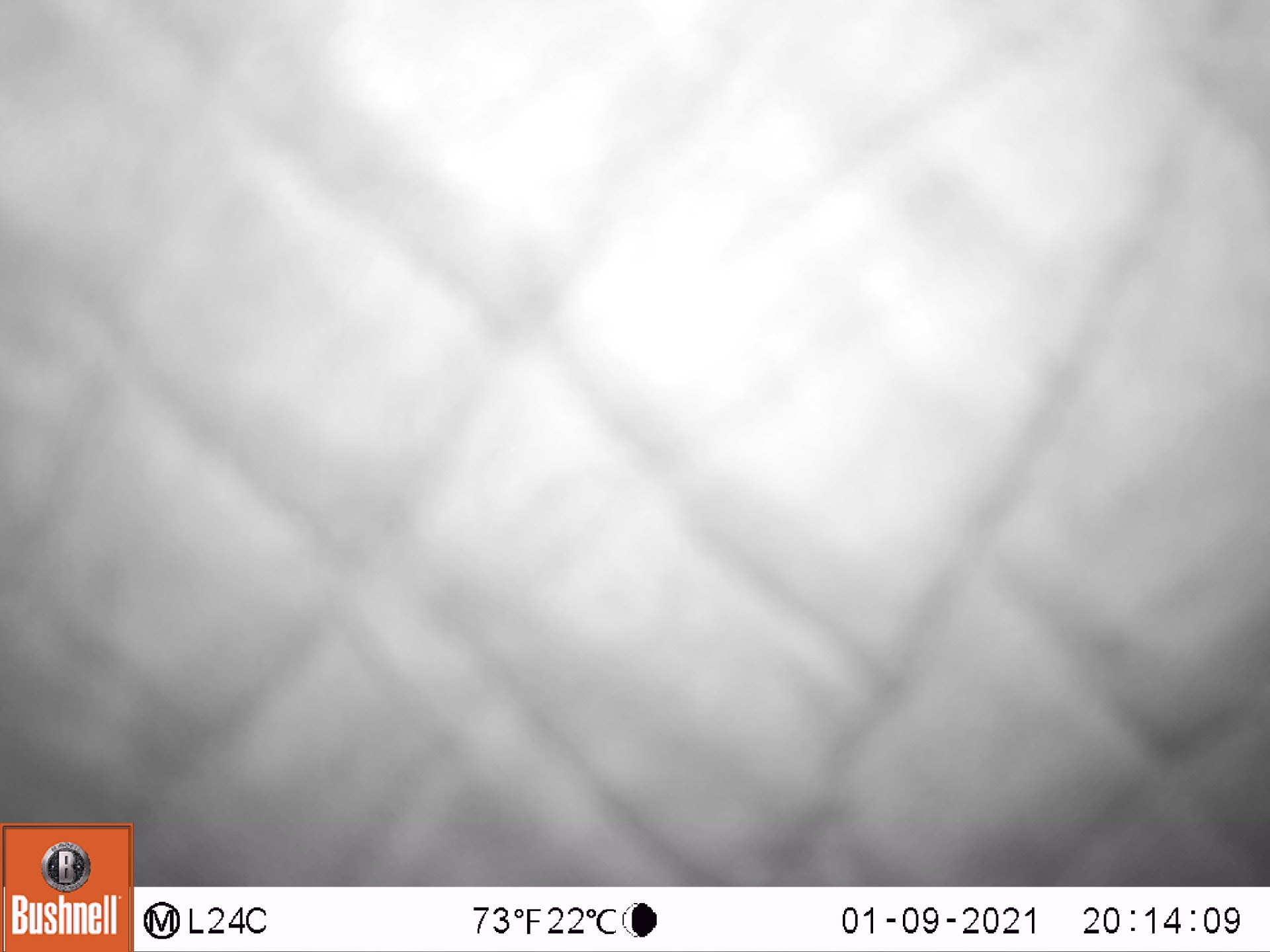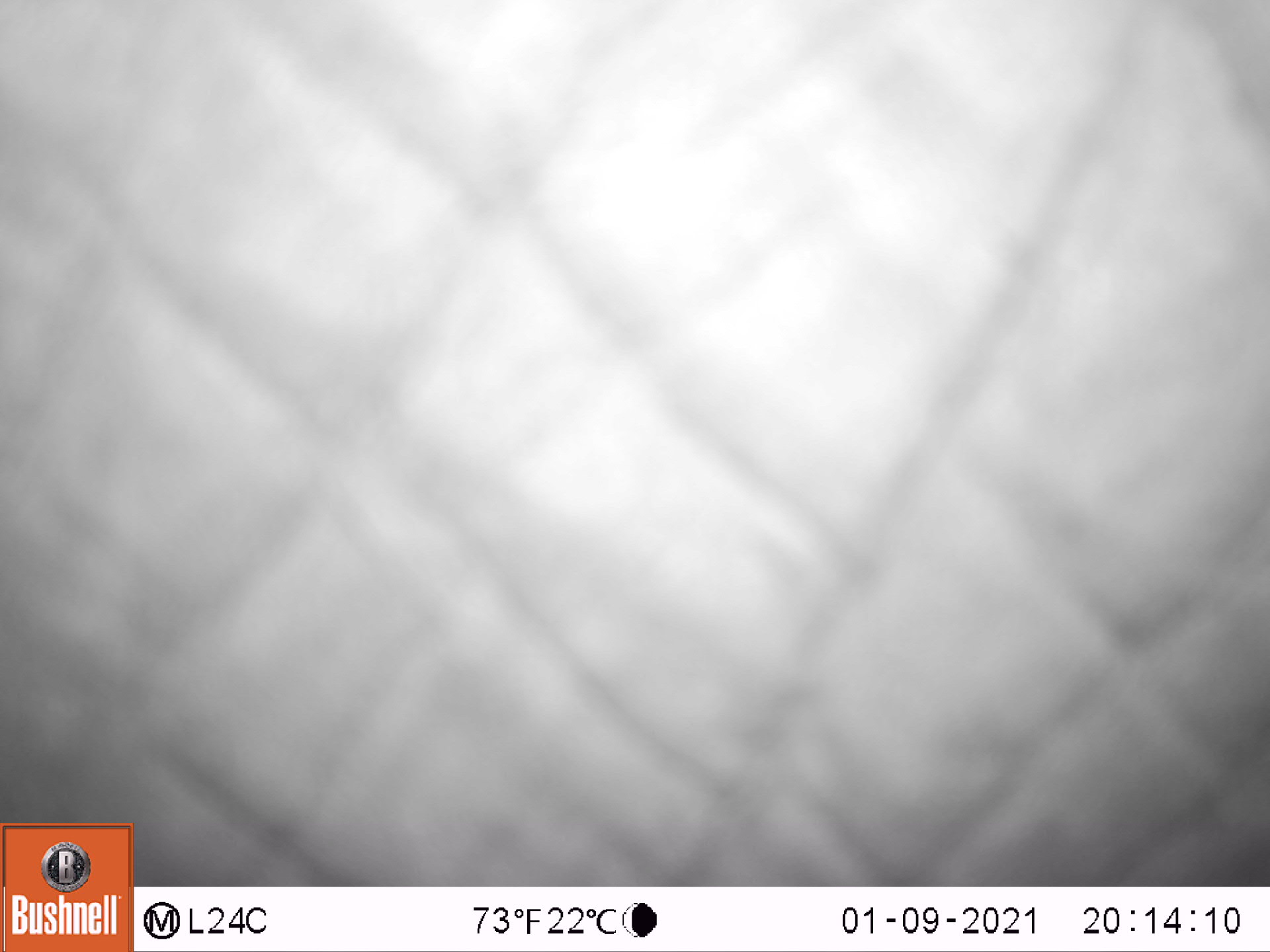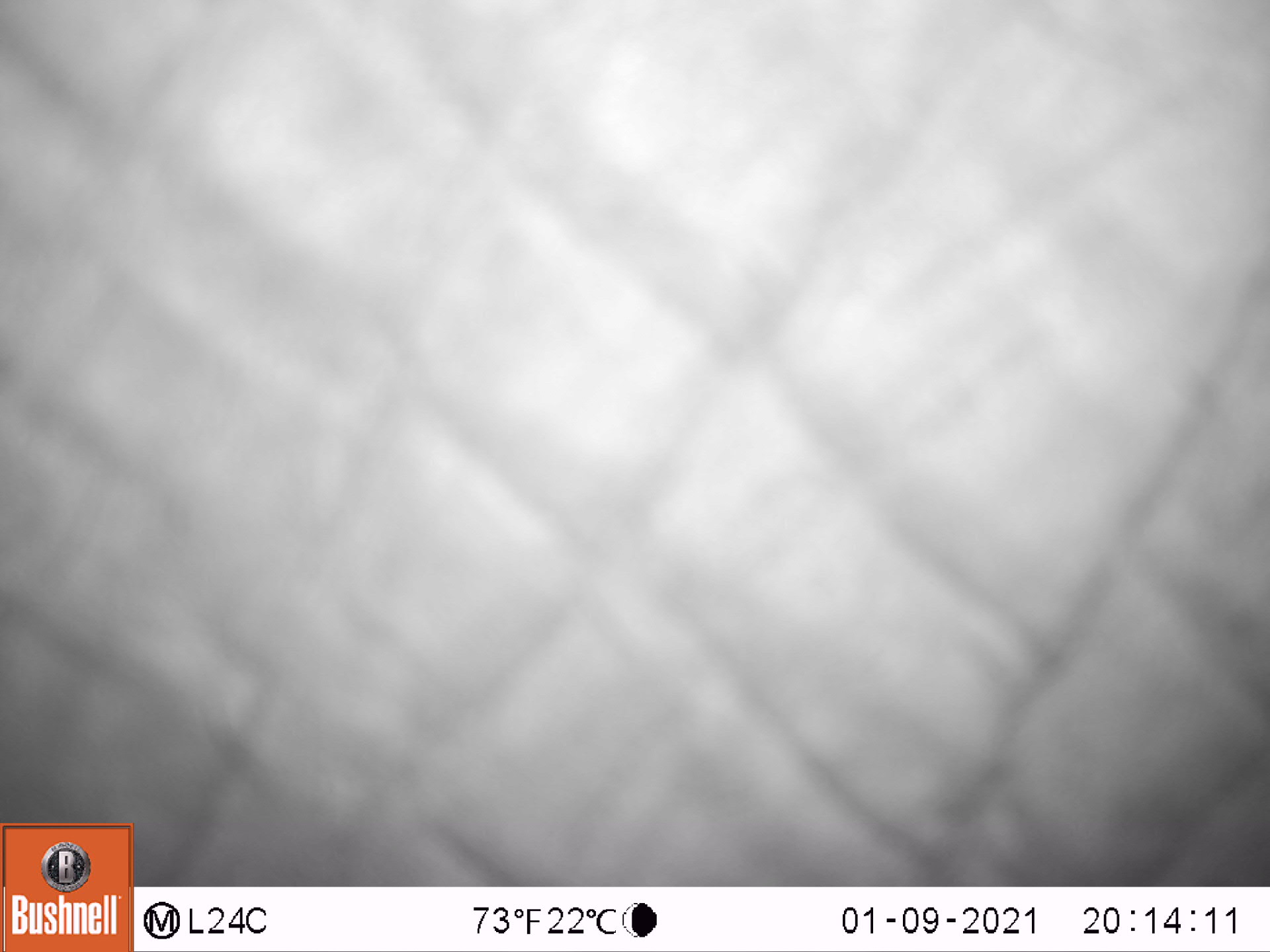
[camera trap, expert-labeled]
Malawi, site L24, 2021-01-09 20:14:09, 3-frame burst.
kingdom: Animalia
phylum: Chordata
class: Mammalia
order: Proboscidea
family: Elephantidae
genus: Loxodonta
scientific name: Loxodonta africana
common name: african savanna elephant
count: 1